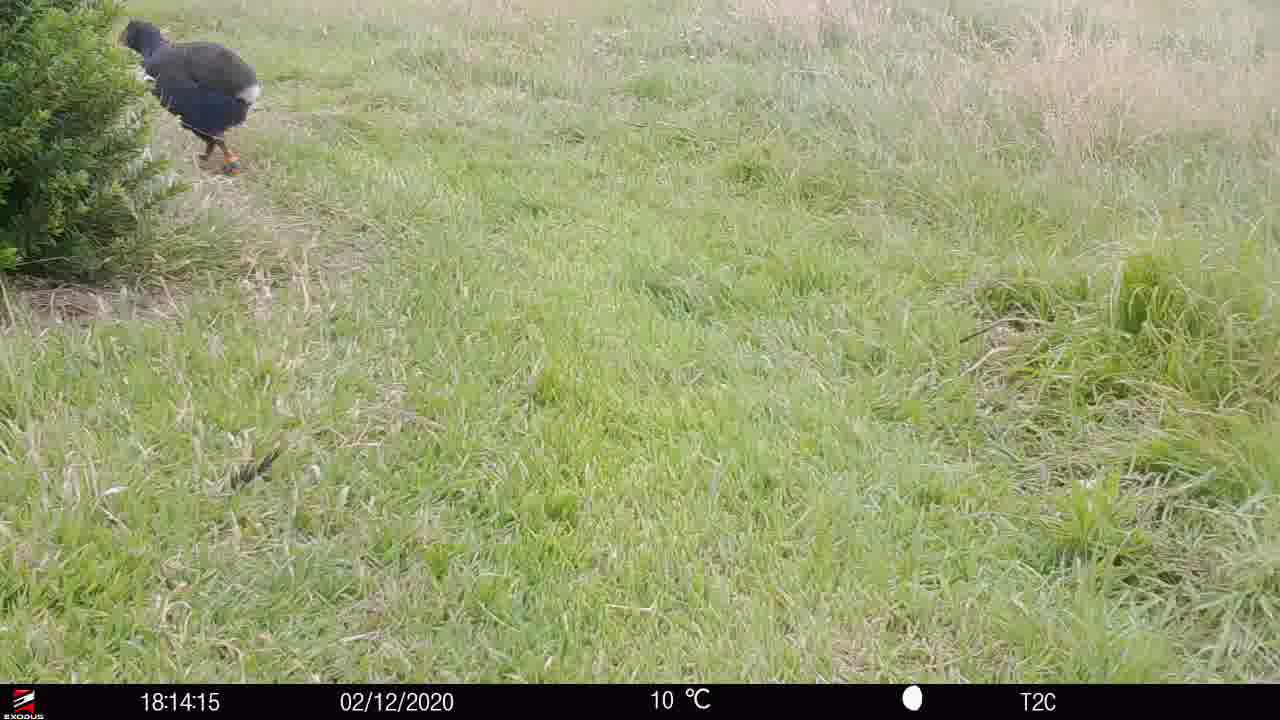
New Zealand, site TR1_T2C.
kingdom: Animalia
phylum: Chordata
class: Aves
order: Gruiformes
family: Rallidae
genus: Porphyrio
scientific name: Porphyrio mantelli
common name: takahe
Takahe (Porphyrio mantelli).